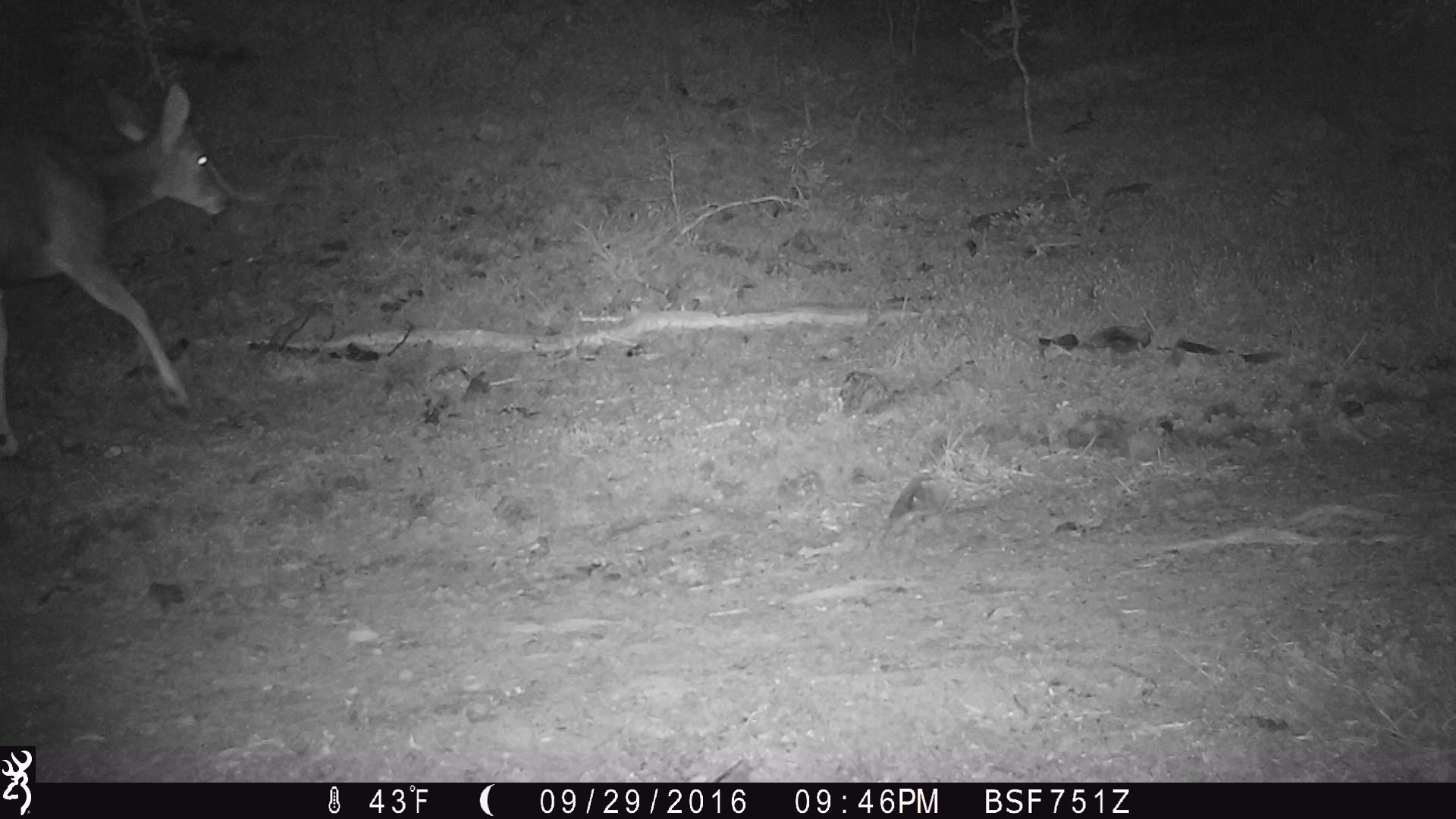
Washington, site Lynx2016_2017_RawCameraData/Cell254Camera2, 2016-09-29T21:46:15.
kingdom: Animalia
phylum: Chordata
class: Mammalia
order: Artiodactyla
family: Cervidae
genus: Odocoileus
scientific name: Odocoileus hemionus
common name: mule deer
Odocoileus hemionus (mule deer). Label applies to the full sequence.